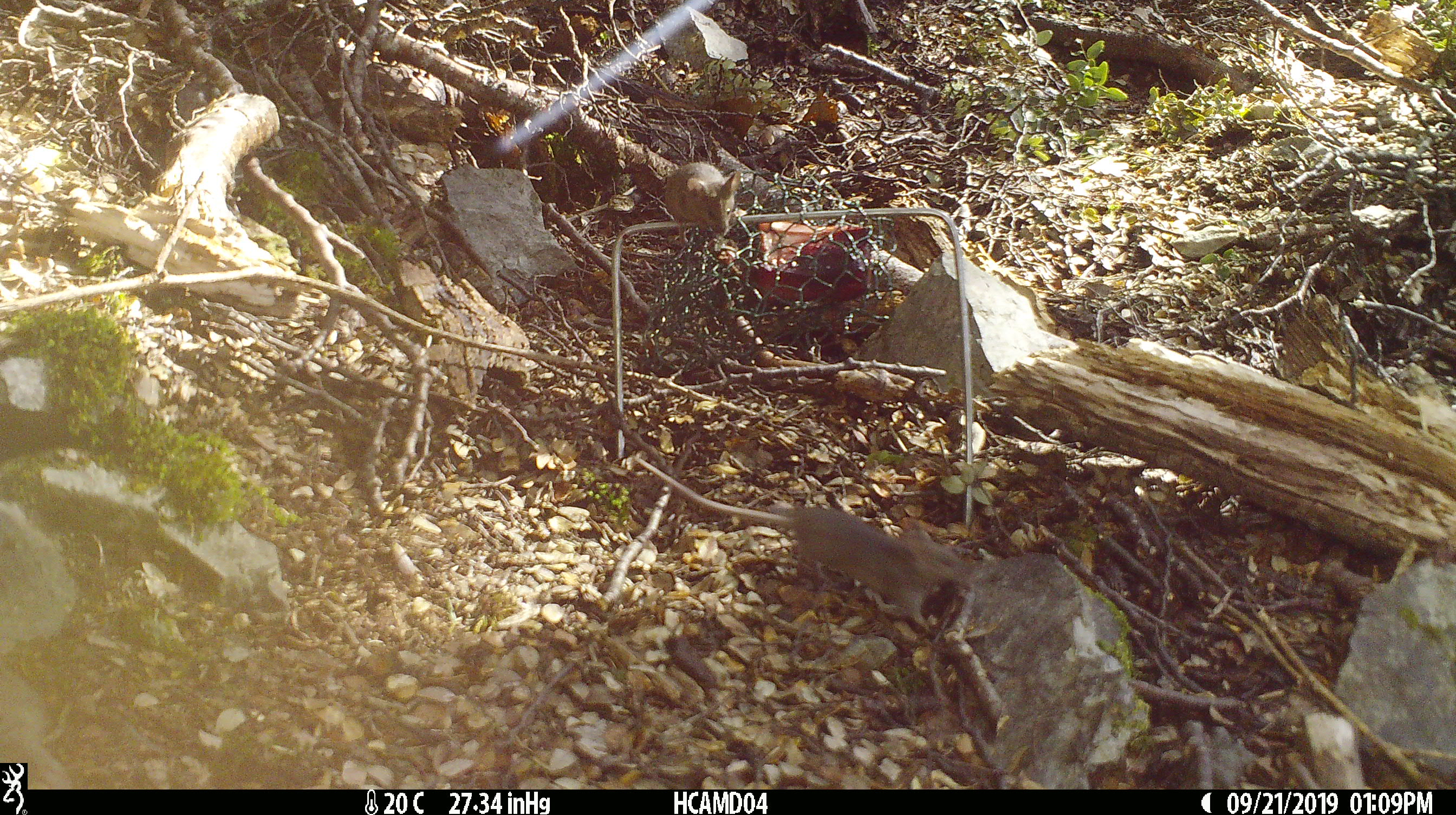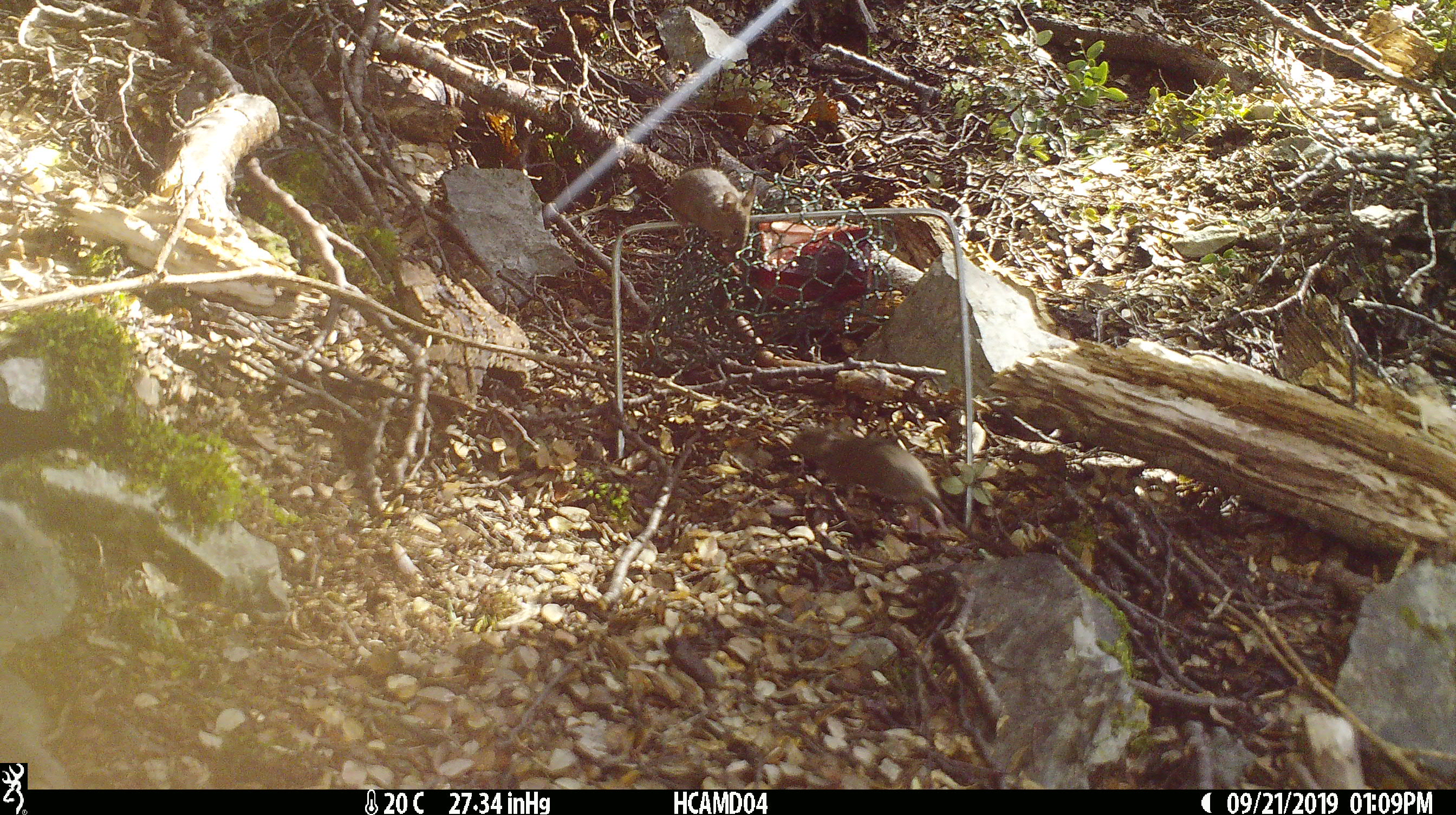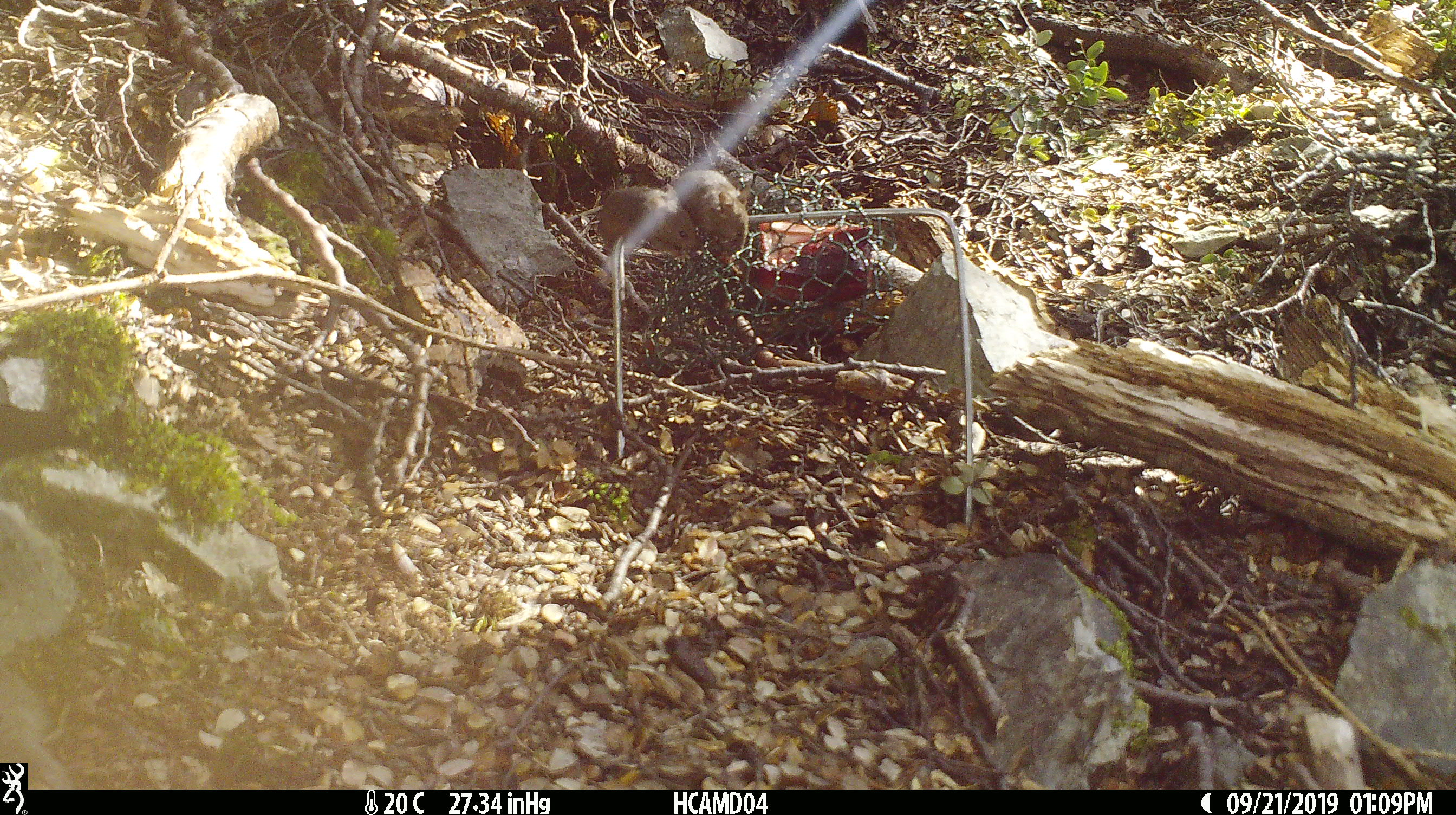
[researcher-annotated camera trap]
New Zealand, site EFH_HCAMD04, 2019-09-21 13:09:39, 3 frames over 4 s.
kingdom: Animalia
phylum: Chordata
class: Mammalia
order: Rodentia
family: Muridae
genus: Mus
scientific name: Mus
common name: mouse